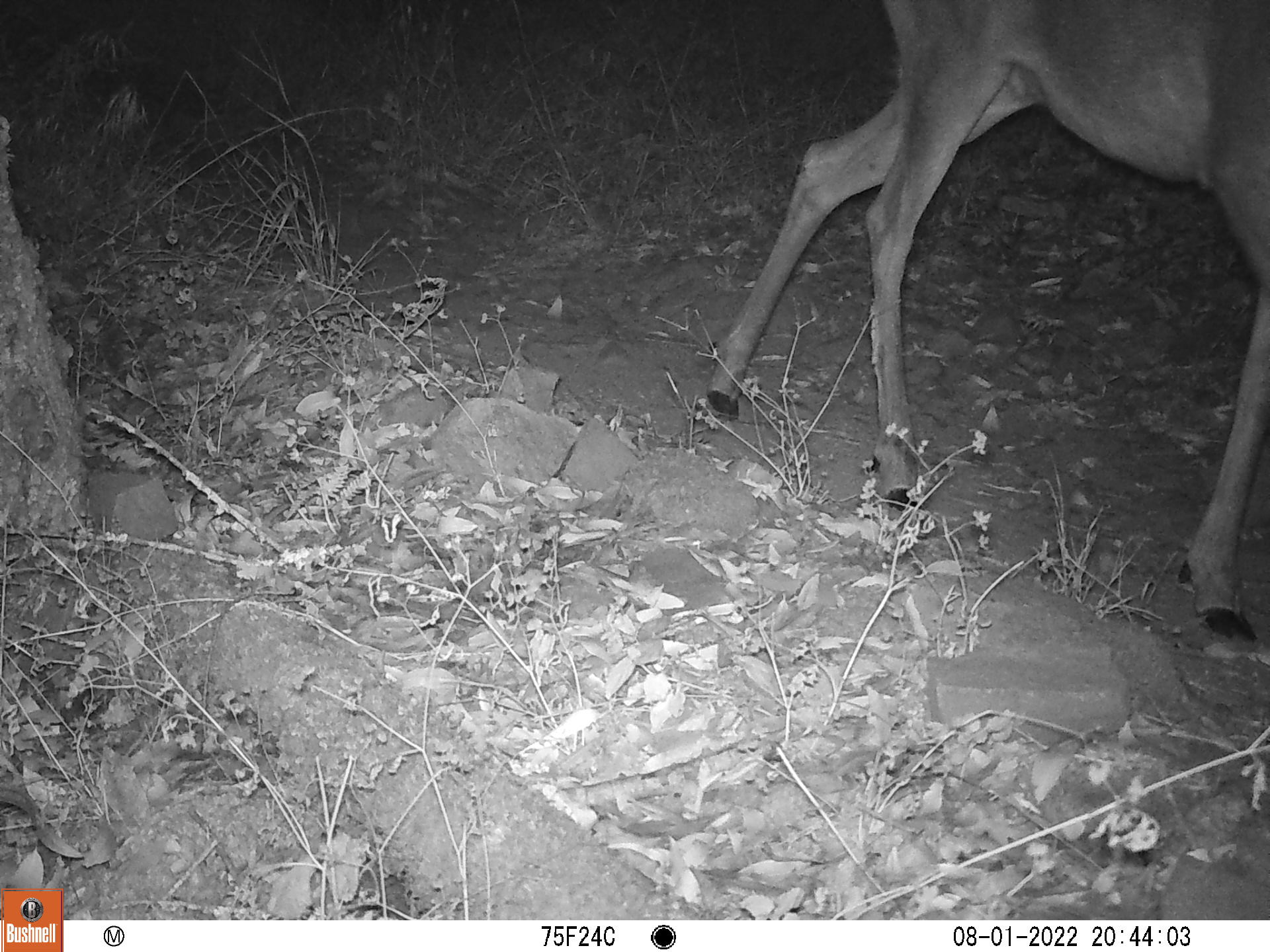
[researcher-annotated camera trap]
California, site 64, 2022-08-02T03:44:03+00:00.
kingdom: Animalia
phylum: Chordata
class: Mammalia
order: Artiodactyla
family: Cervidae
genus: Odocoileus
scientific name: Odocoileus hemionus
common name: mule deer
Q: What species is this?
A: Mule deer (Odocoileus hemionus).